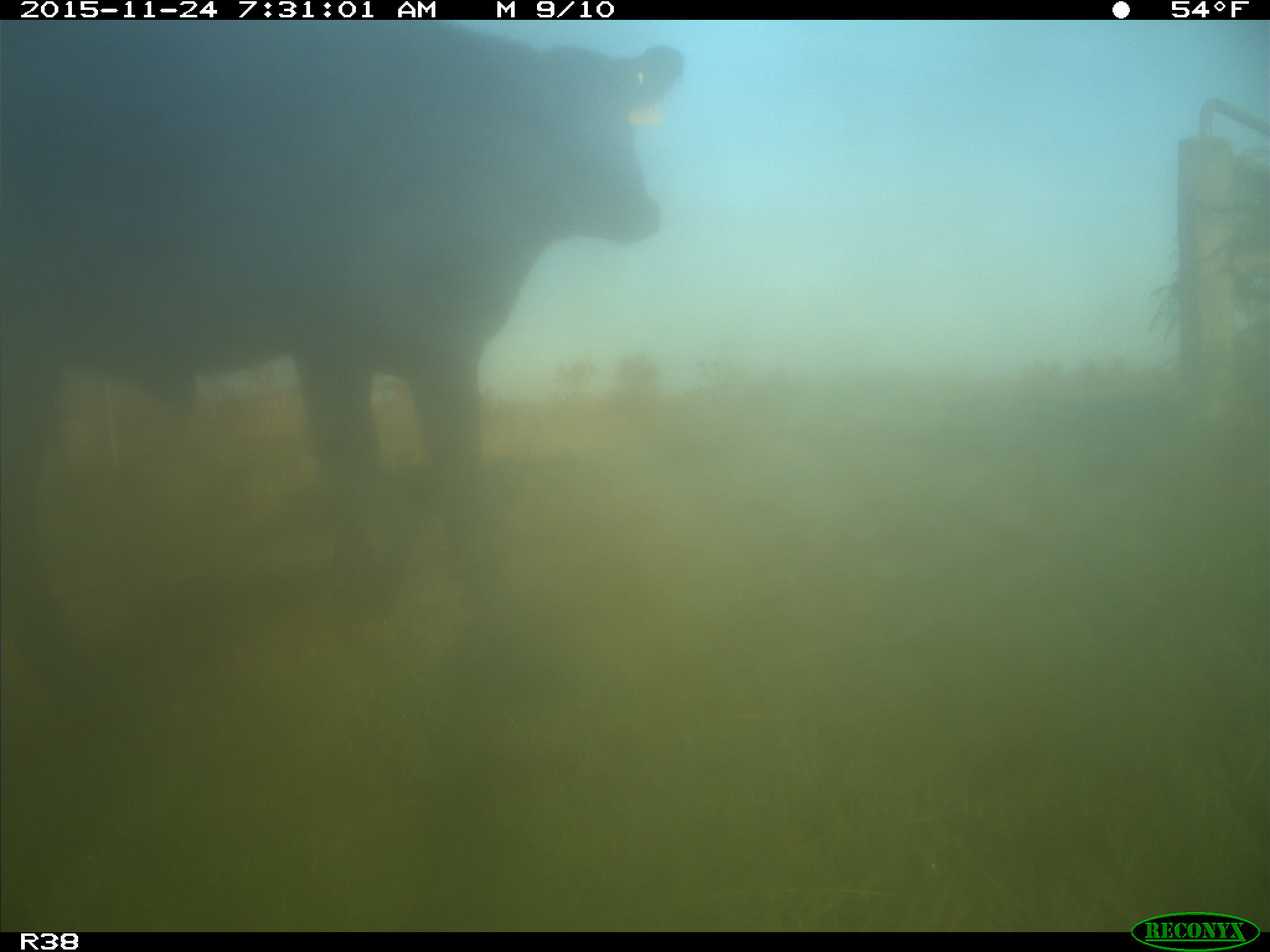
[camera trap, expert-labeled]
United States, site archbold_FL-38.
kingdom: Animalia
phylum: Chordata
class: Mammalia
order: Artiodactyla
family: Bovidae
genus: Bos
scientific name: Bos taurus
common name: domestic cow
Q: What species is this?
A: Bos taurus (domestic cow).